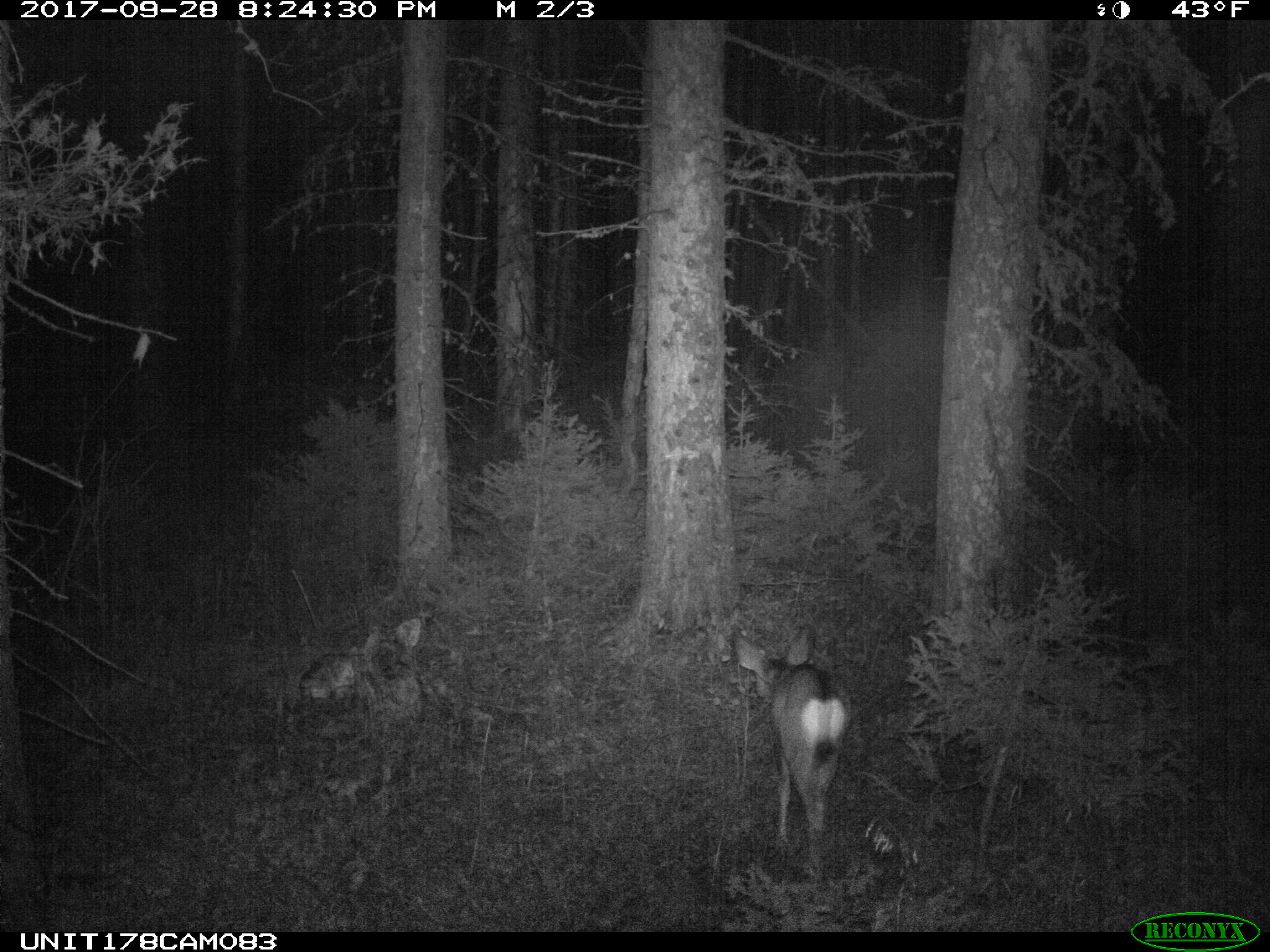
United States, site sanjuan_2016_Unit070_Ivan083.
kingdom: Animalia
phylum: Chordata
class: Mammalia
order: Artiodactyla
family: Cervidae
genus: Odocoileus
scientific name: Odocoileus hemionus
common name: mule deer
Odocoileus hemionus (mule deer).